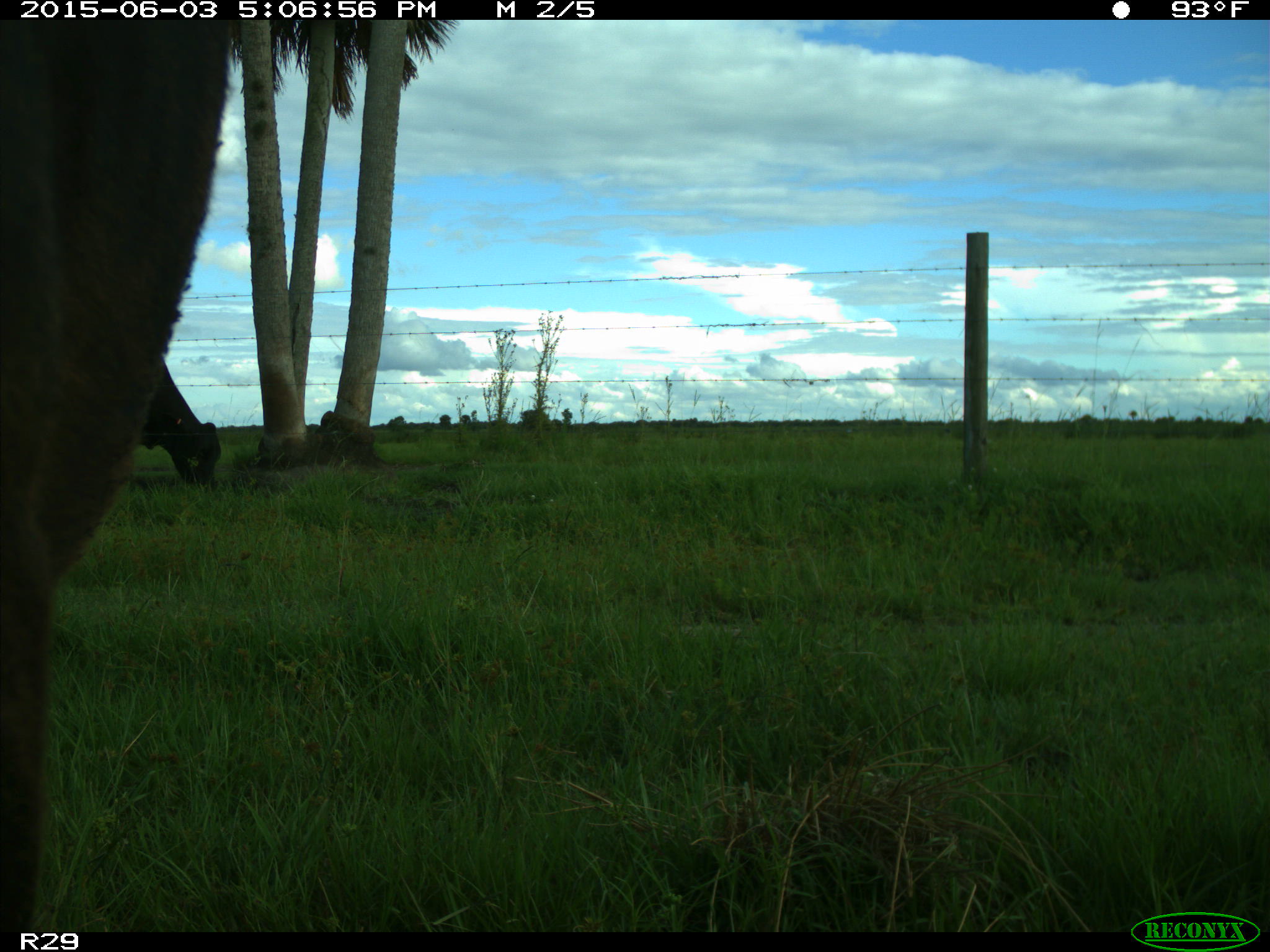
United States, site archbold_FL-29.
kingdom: Animalia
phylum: Chordata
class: Mammalia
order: Artiodactyla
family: Bovidae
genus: Bos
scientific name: Bos taurus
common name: domestic cow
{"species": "Bos taurus (domestic cow)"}